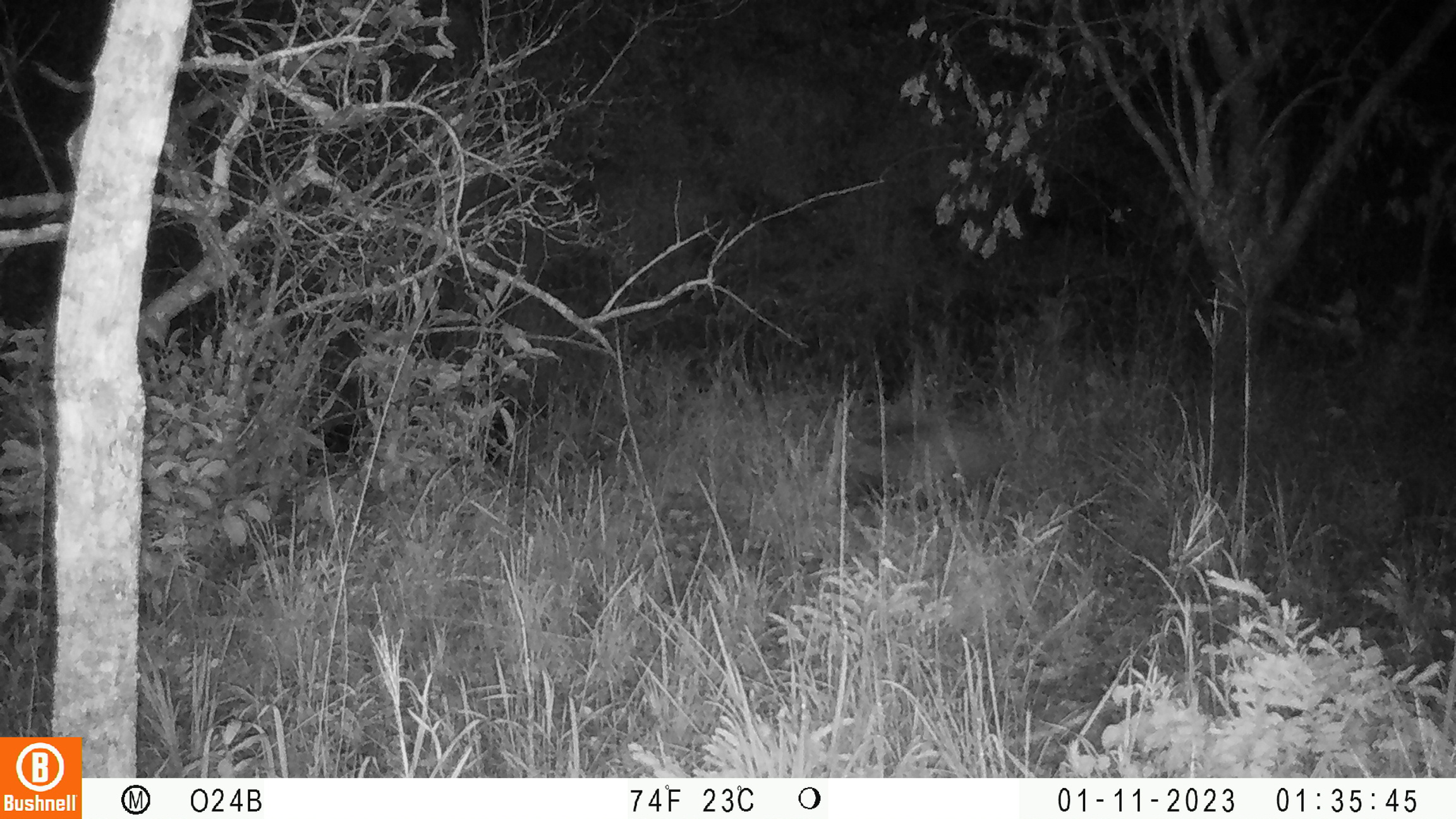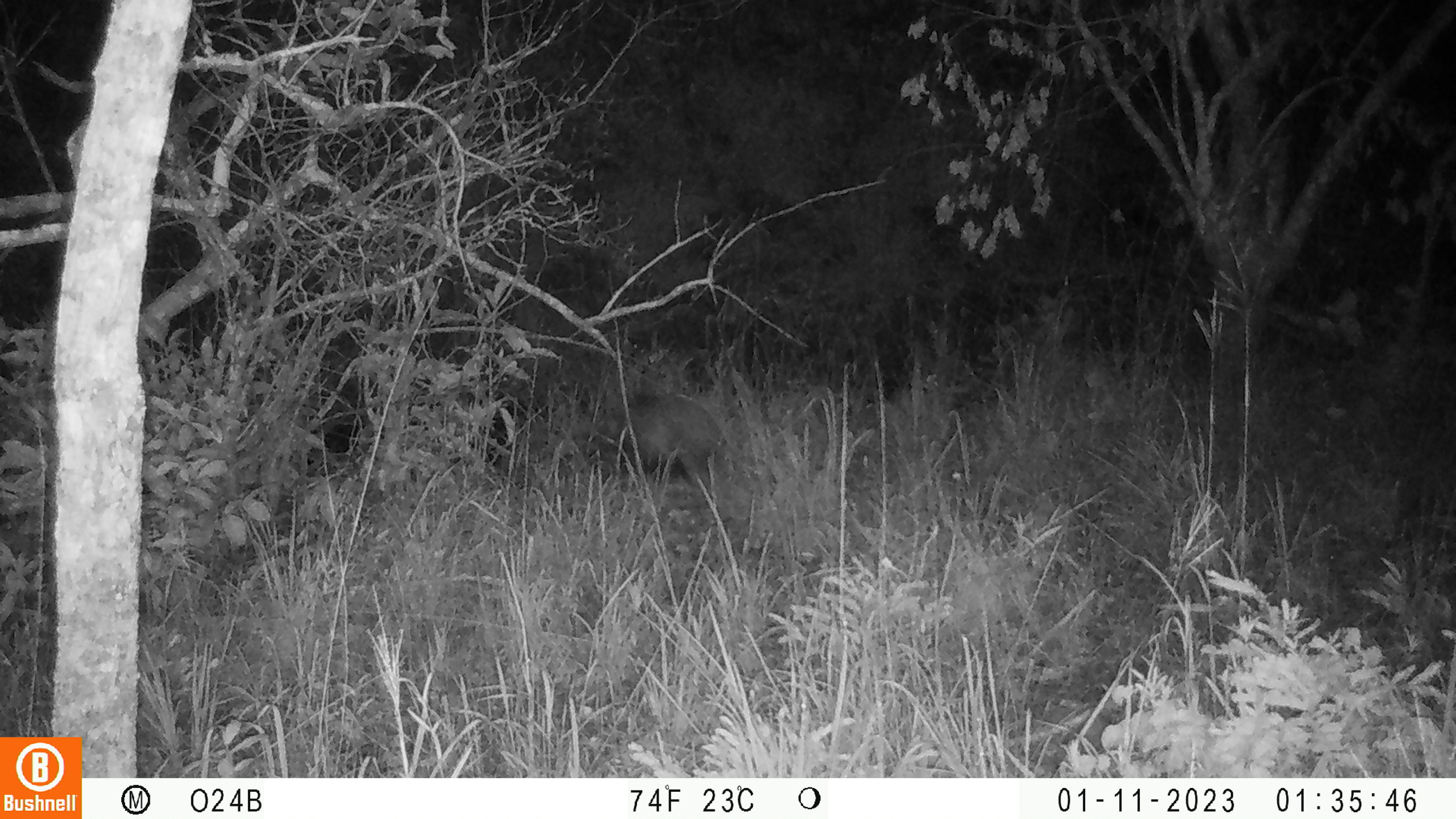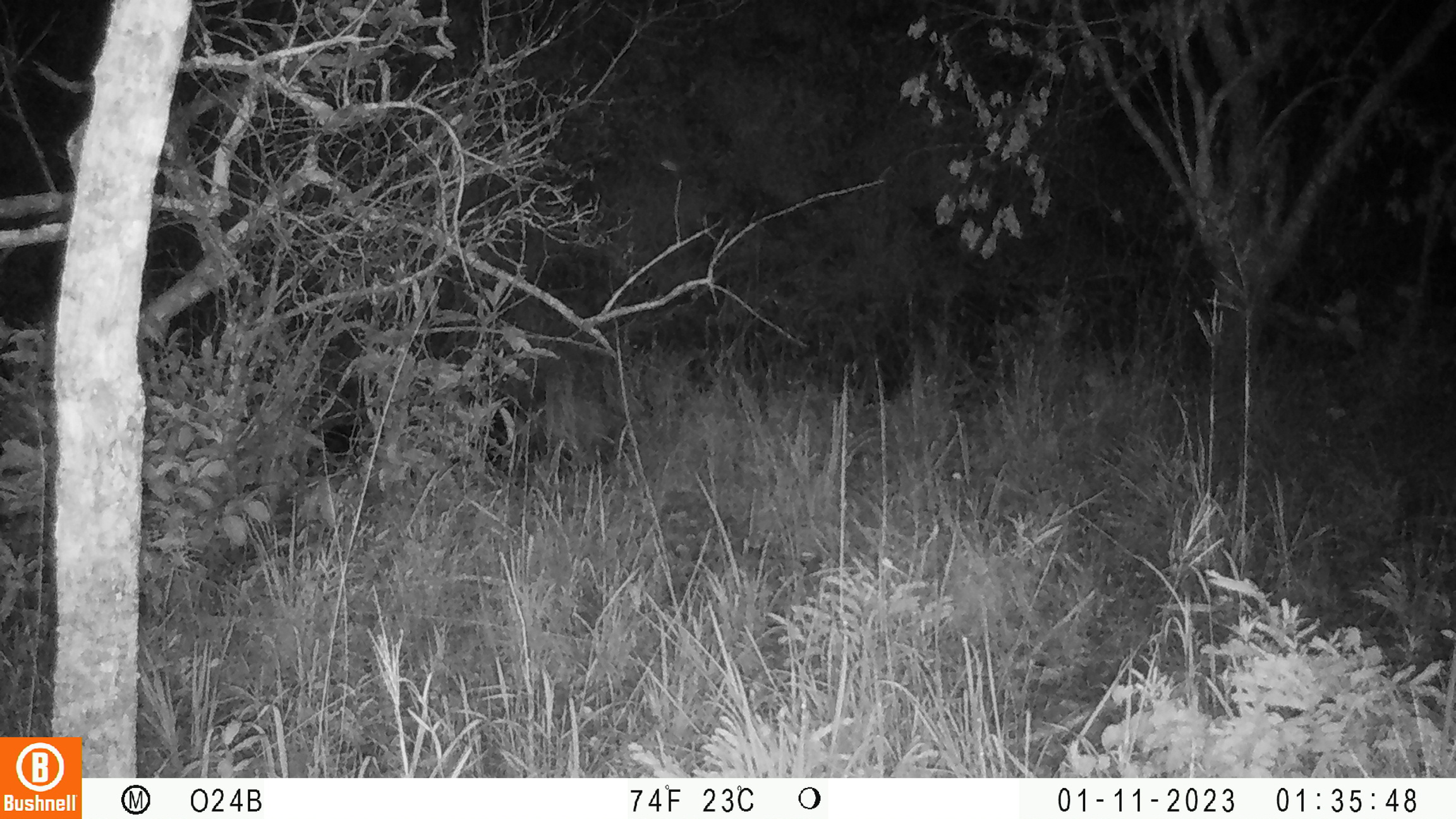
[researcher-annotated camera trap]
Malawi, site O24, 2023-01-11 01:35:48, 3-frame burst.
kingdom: Animalia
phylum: Chordata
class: Mammalia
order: Artiodactyla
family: Suidae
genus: Potamochoerus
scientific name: Potamochoerus larvatus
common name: bushpig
Bushpig (Potamochoerus larvatus), count 1.